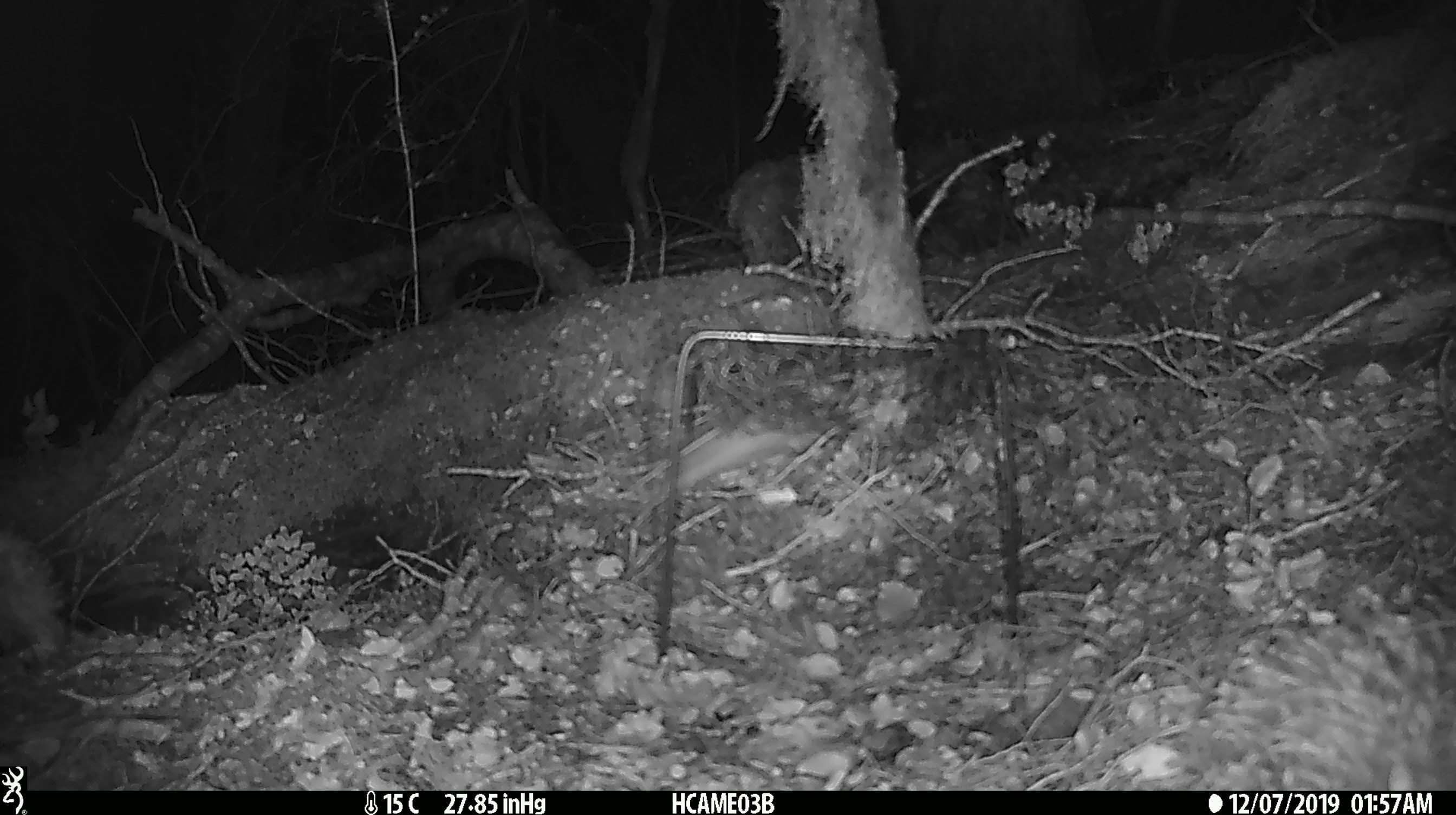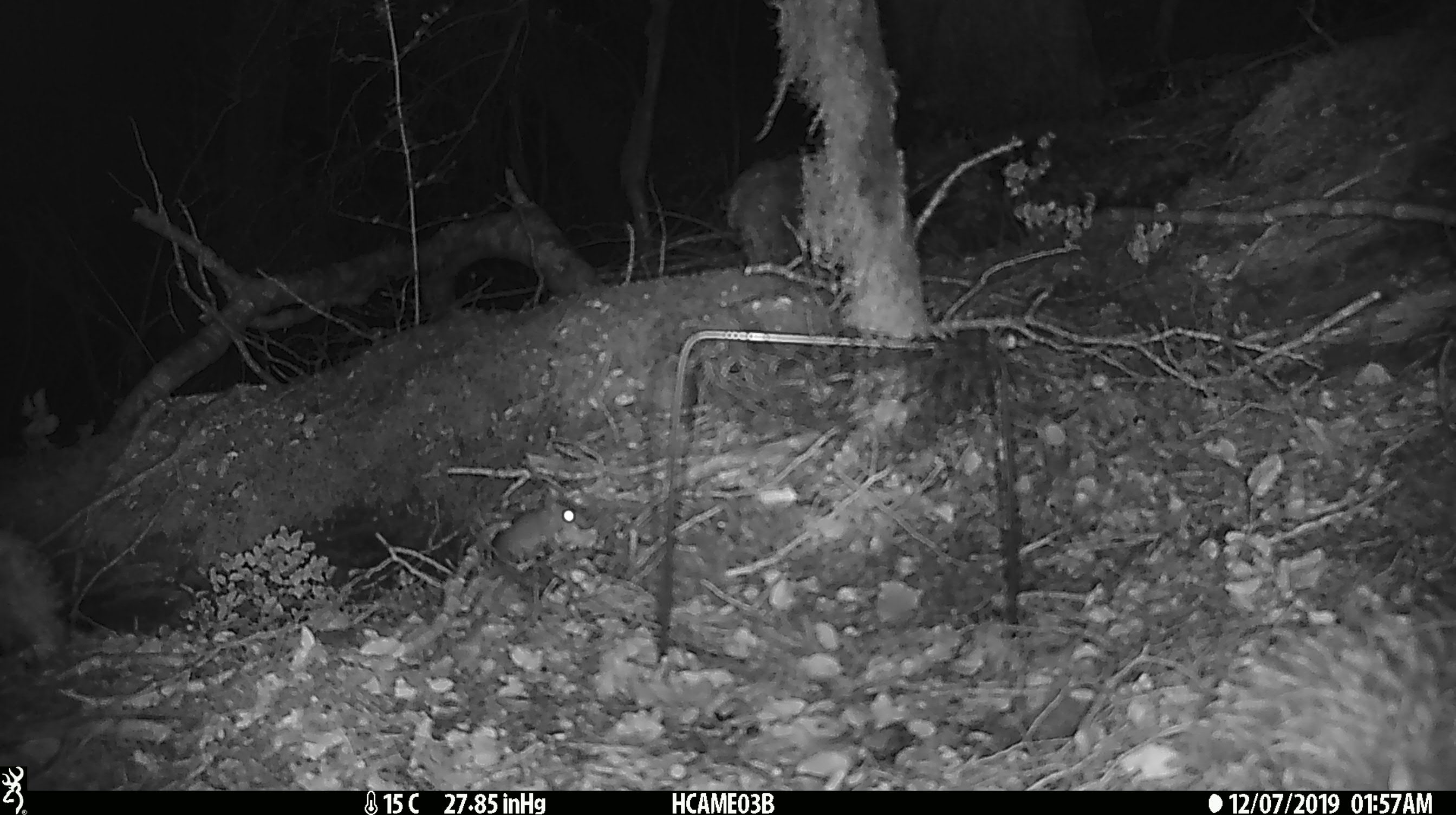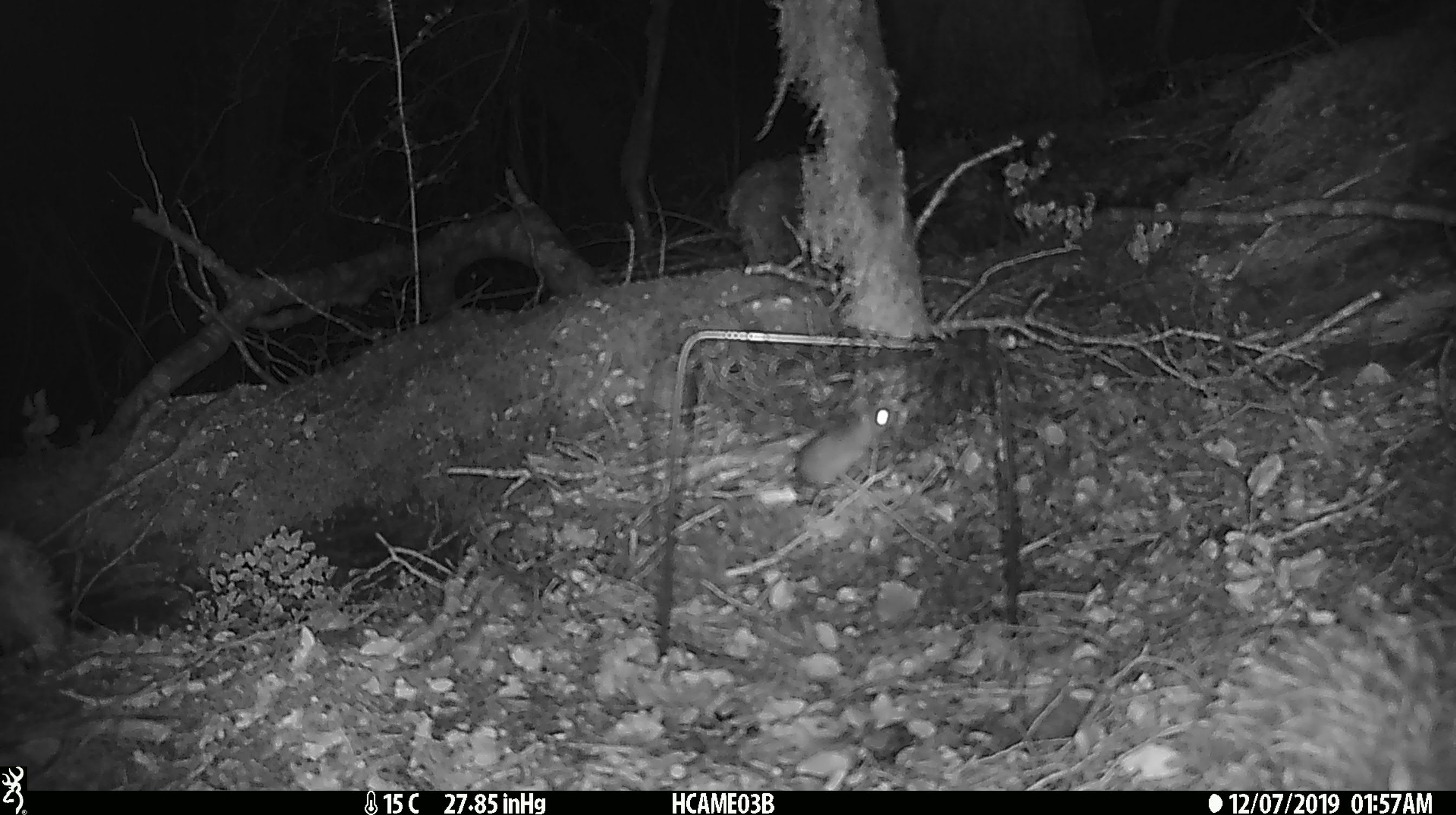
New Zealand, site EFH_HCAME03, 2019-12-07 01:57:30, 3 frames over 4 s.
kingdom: Animalia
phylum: Chordata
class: Mammalia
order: Rodentia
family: Muridae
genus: Mus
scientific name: Mus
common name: mouse